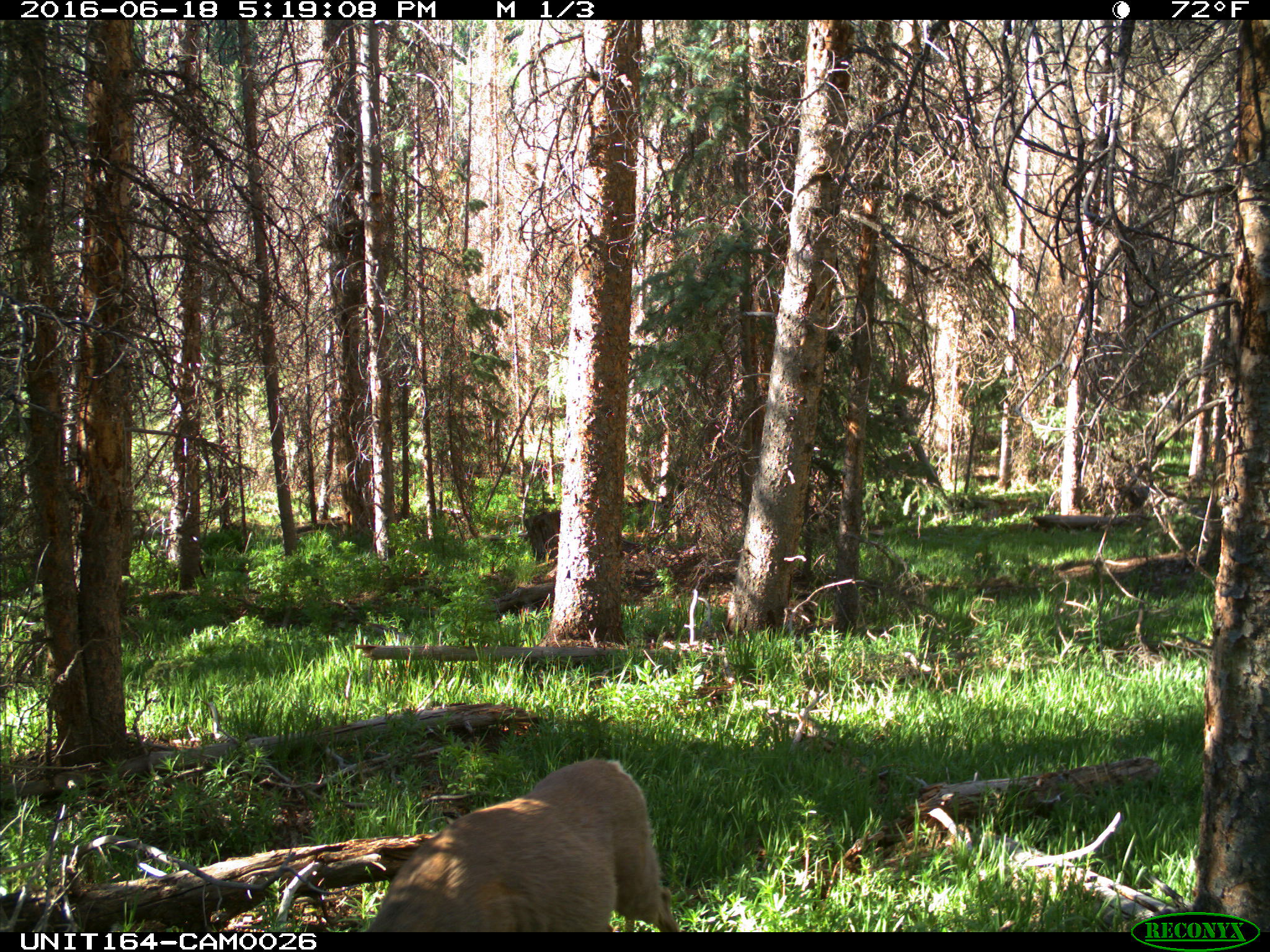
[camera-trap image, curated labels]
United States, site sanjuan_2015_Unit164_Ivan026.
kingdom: Animalia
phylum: Chordata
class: Mammalia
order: Artiodactyla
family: Cervidae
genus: Odocoileus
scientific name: Odocoileus hemionus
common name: mule deer